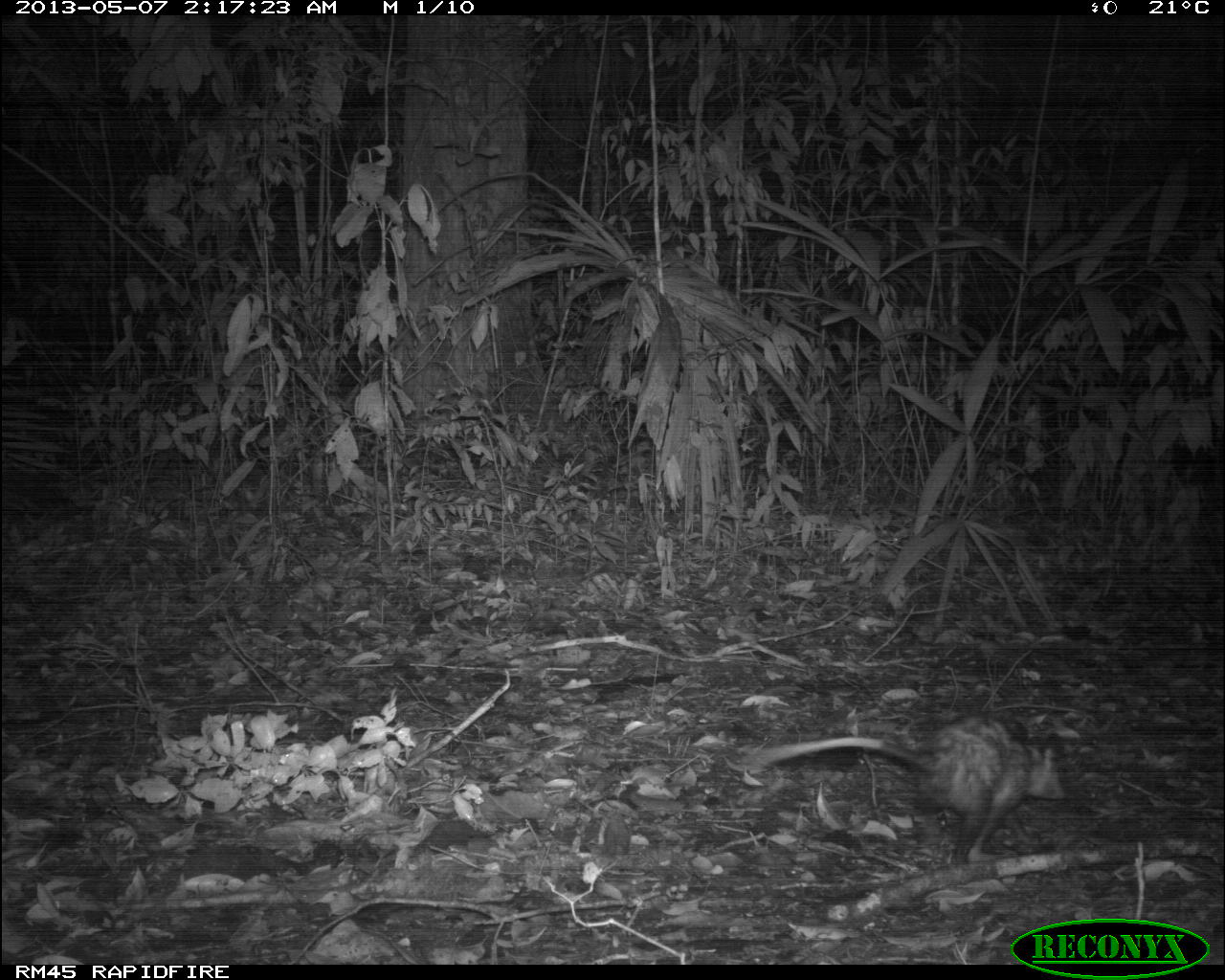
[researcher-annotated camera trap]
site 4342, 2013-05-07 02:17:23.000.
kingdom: Animalia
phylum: Chordata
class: Mammalia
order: Perissodactyla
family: Tapiridae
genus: Tapirus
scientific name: Tapirus bairdii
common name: baird's tapir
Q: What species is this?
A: Tapirus bairdii (baird's tapir).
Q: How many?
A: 1.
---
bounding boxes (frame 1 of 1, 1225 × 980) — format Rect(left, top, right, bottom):
tapirus bairdii: Rect(736, 711, 1068, 867)